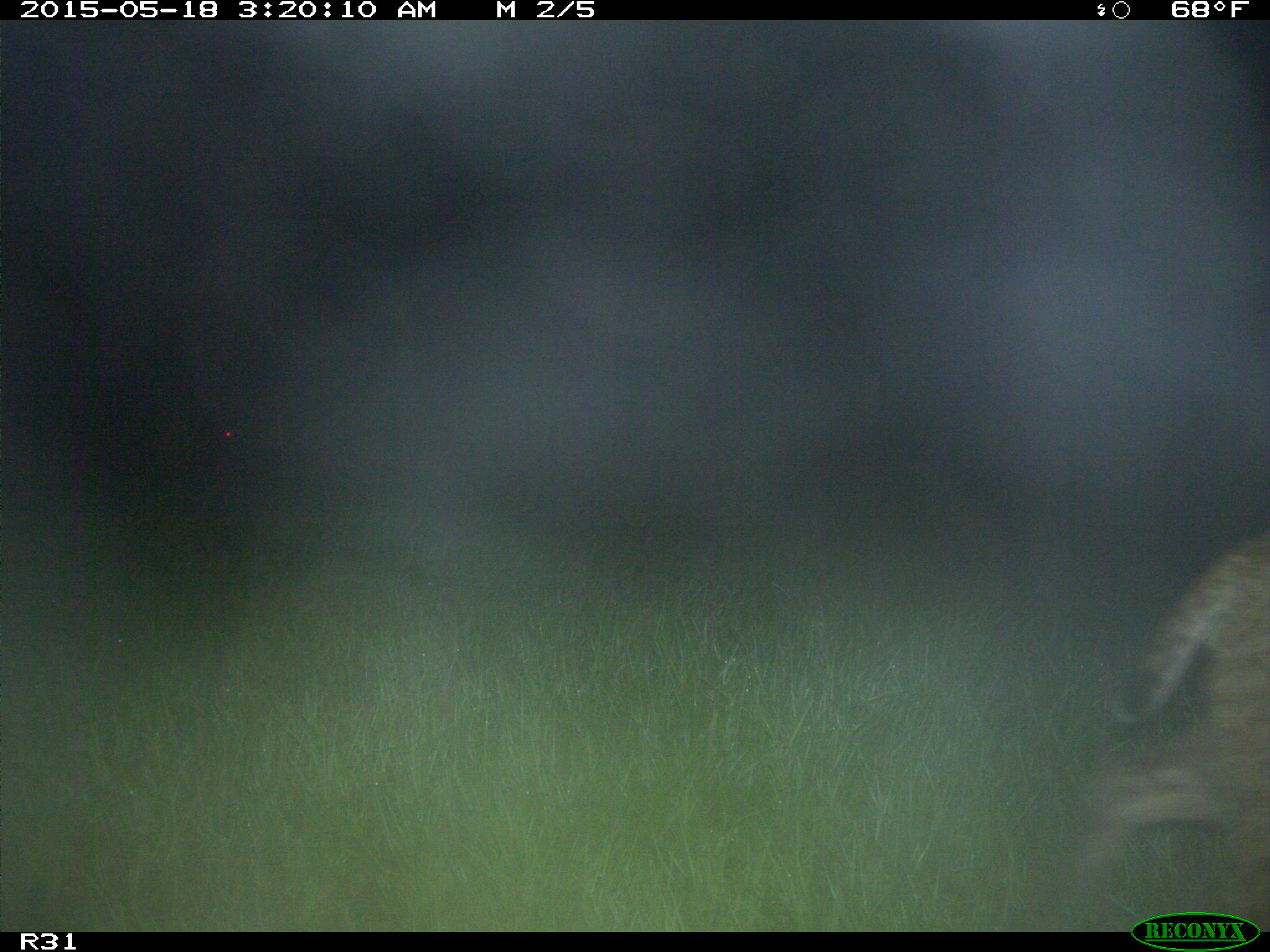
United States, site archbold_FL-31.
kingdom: Animalia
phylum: Chordata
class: Mammalia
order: Carnivora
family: Felidae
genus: Lynx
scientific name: Lynx rufus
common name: bobcat